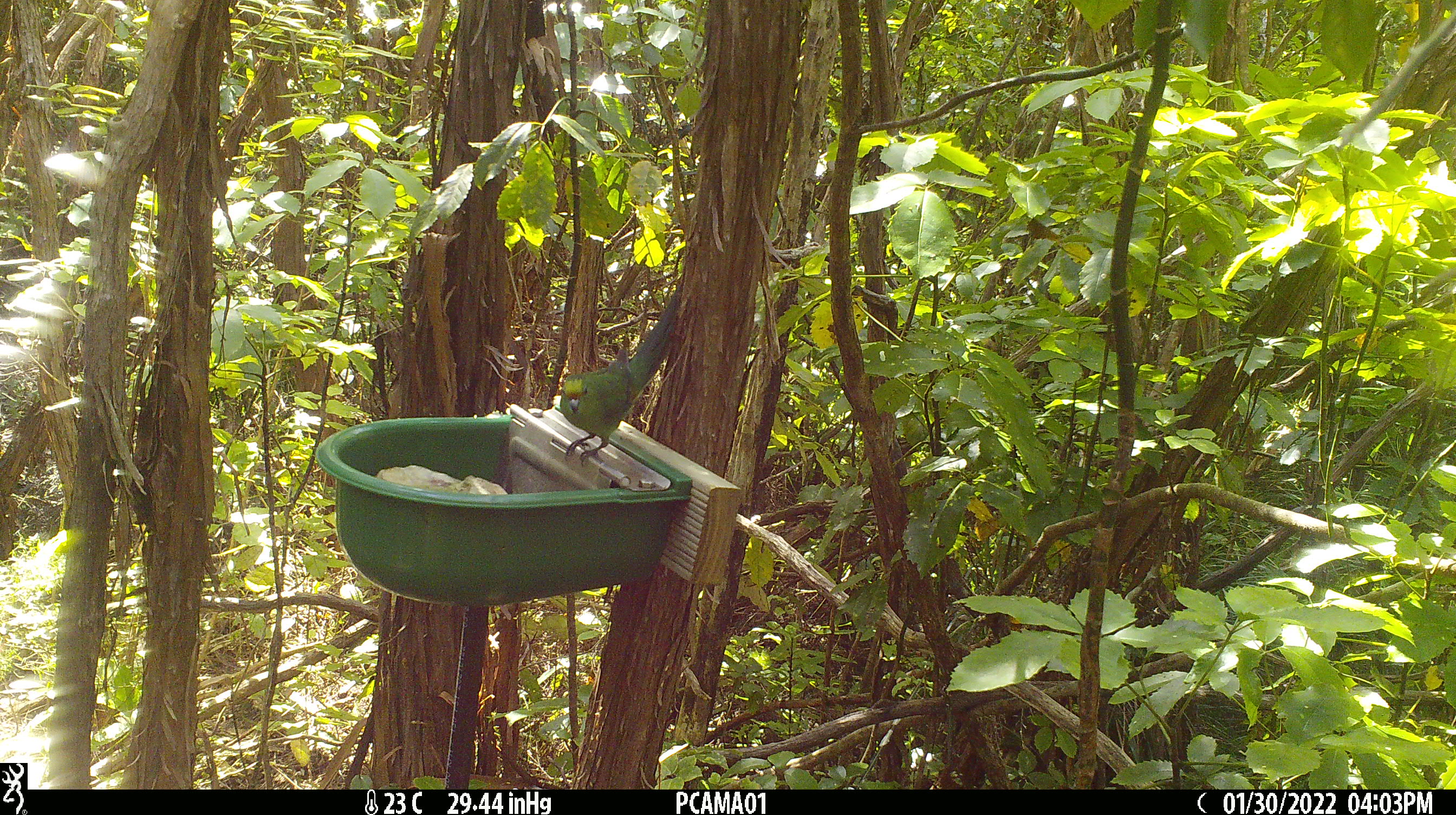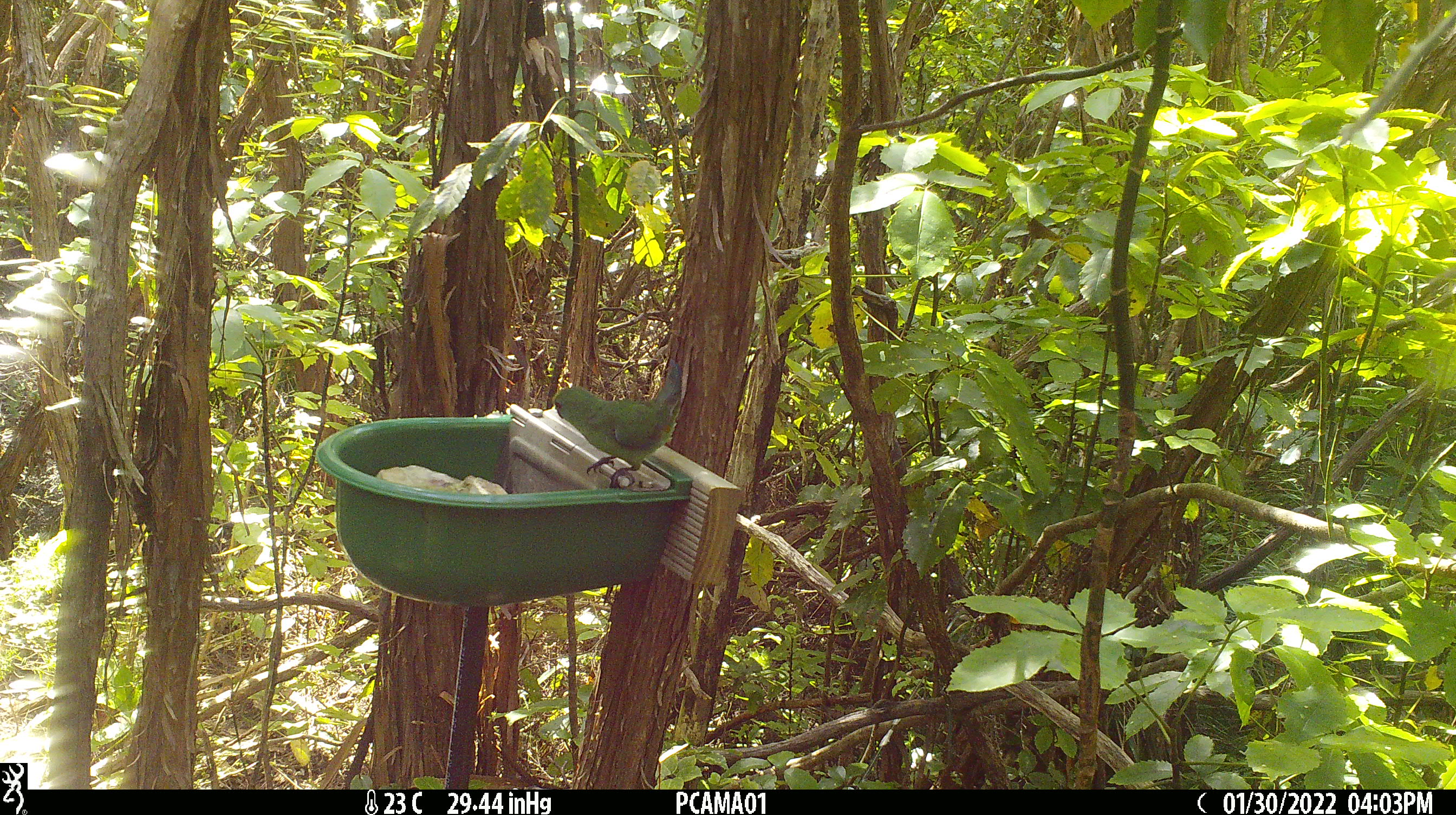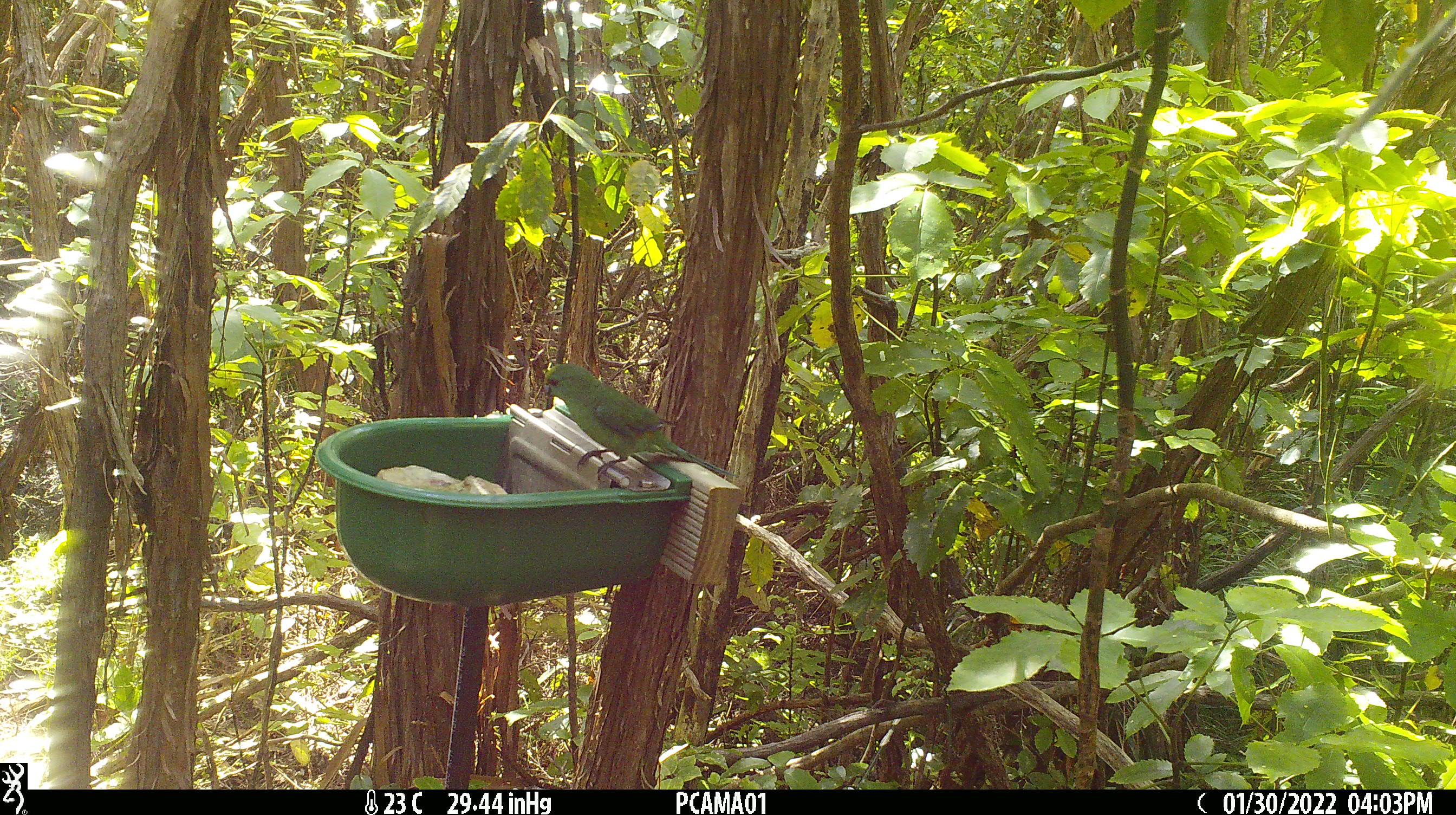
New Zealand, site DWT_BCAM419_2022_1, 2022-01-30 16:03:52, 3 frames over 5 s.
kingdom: Animalia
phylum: Chordata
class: Aves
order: Psittaciformes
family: Psittaculidae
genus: Cyanoramphus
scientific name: Cyanoramphus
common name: parakeet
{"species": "parakeet (Cyanoramphus)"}